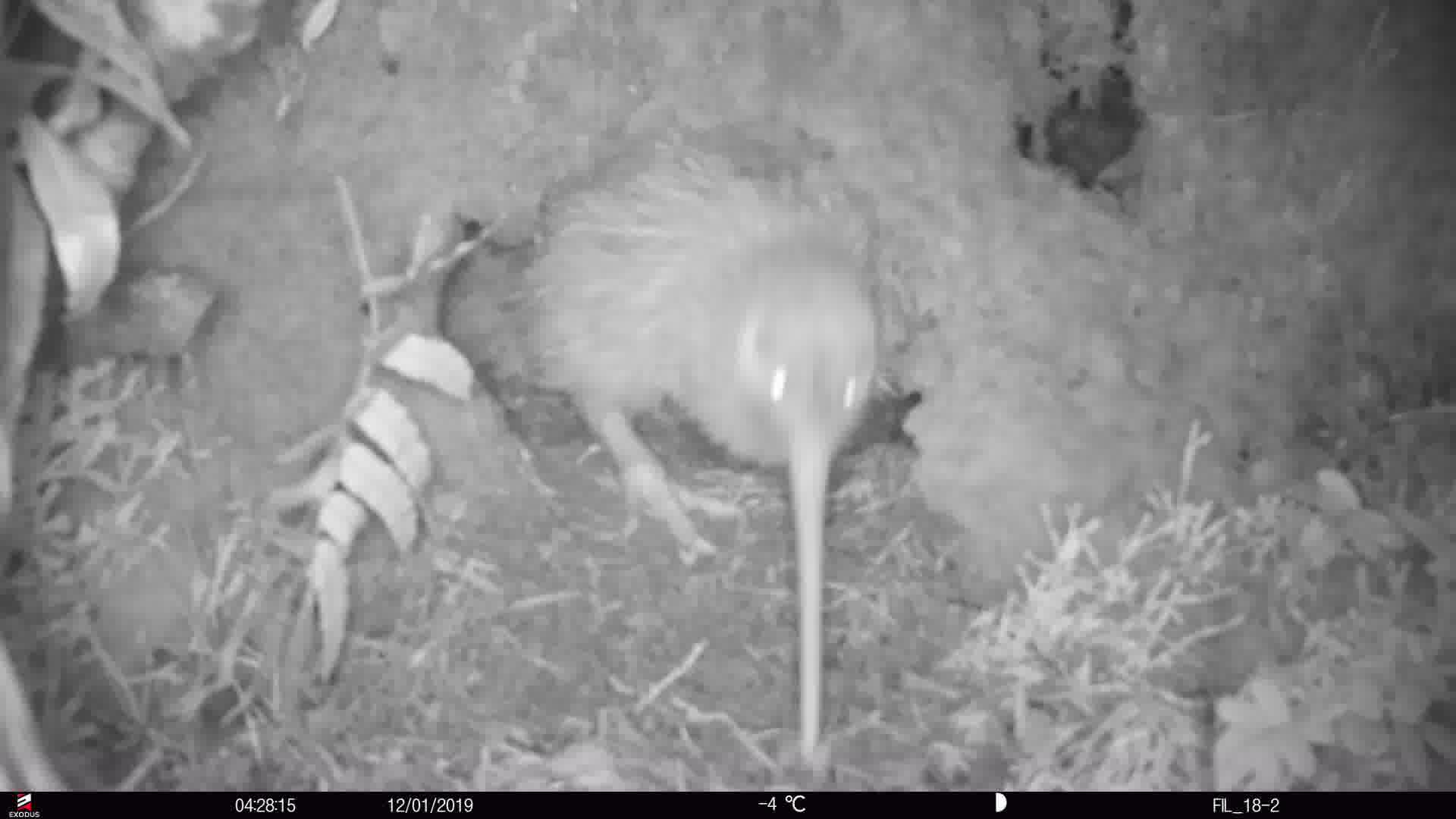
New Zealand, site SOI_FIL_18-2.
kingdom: Animalia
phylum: Chordata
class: Aves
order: Apterygiformes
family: Apterygidae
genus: Apteryx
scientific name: Apteryx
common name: kiwi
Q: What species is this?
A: Kiwi (Apteryx).